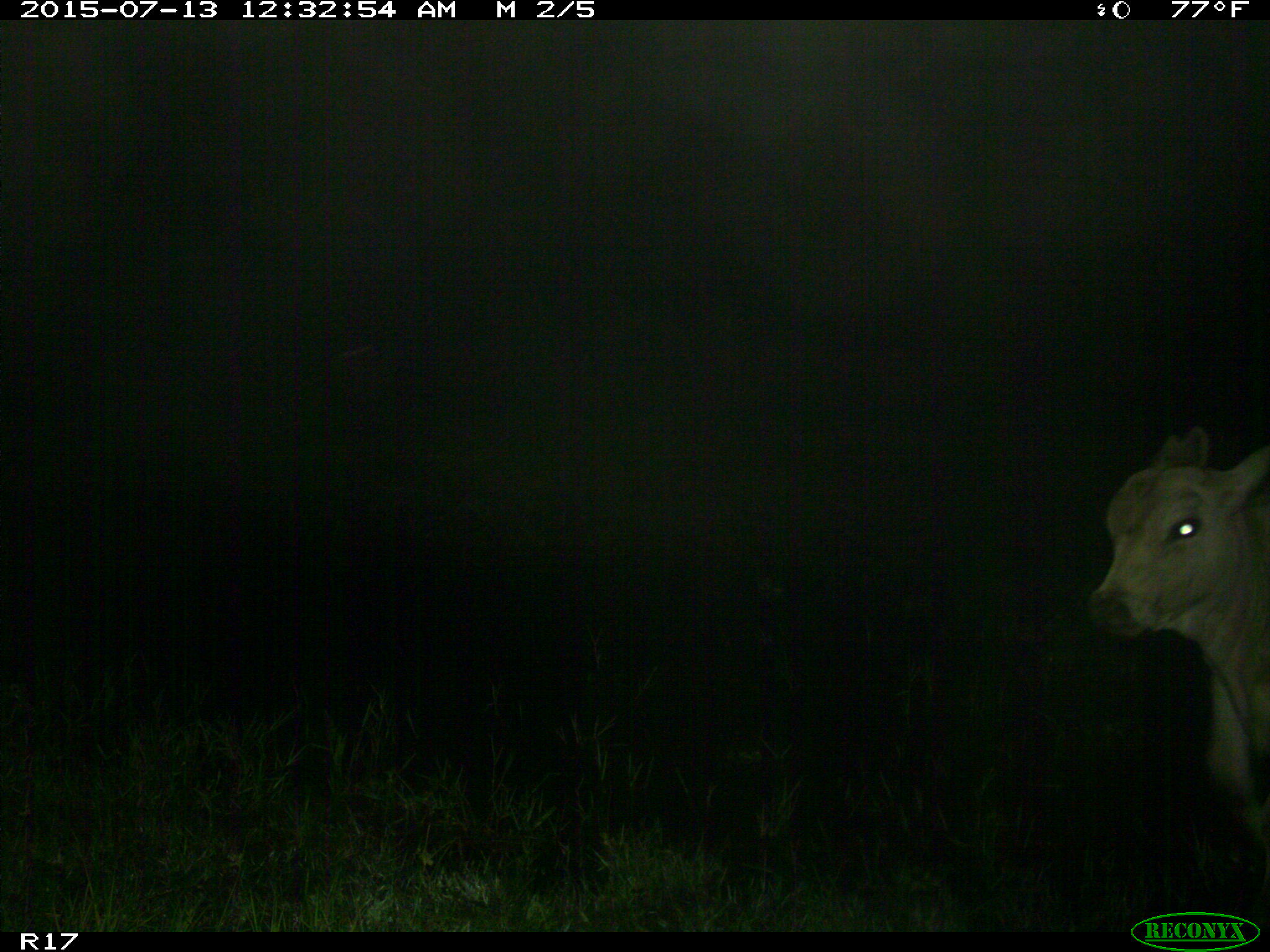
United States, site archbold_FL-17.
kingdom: Animalia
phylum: Chordata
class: Mammalia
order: Artiodactyla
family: Bovidae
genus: Bos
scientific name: Bos taurus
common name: domestic cow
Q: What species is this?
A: Bos taurus (domestic cow).